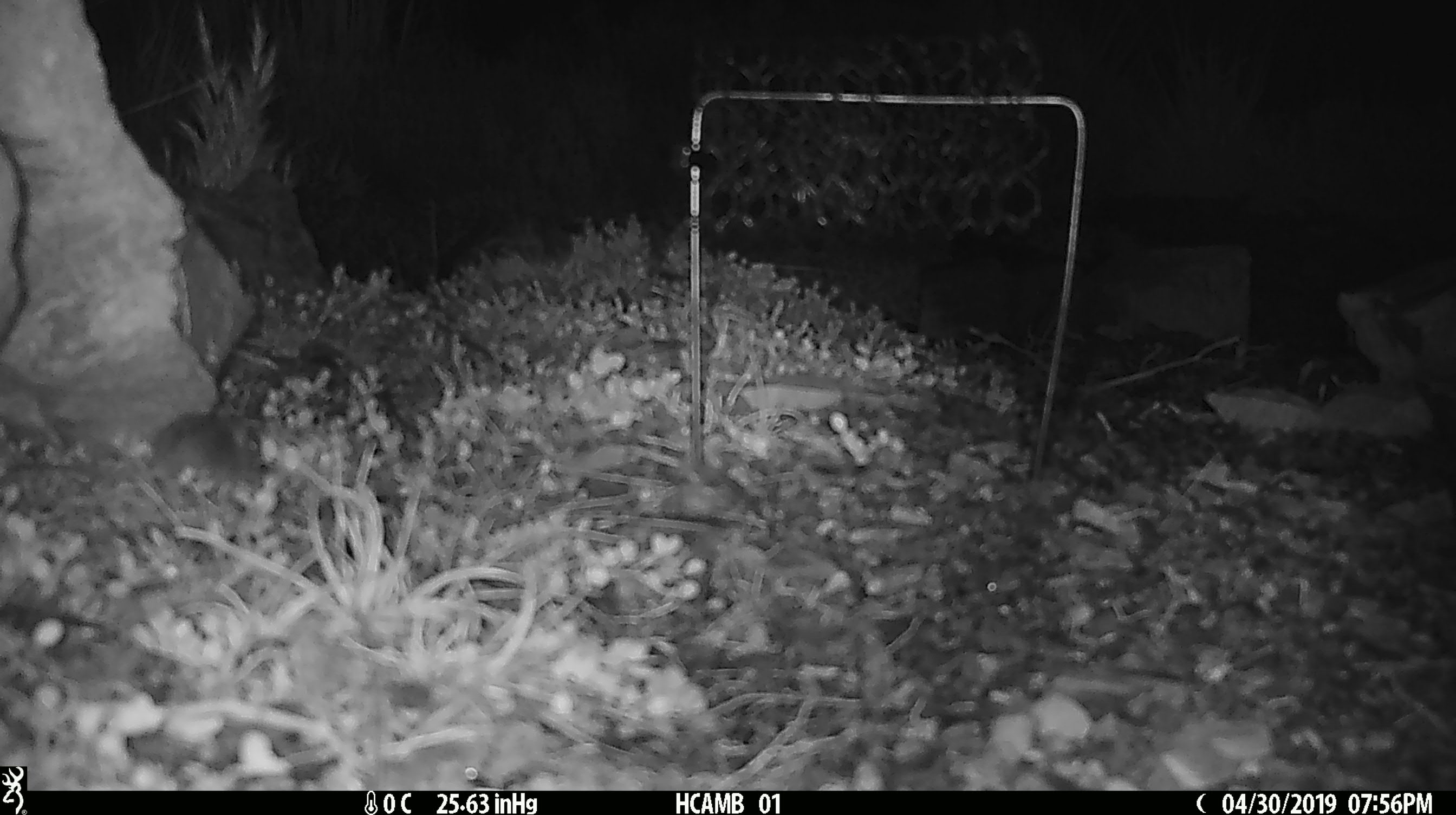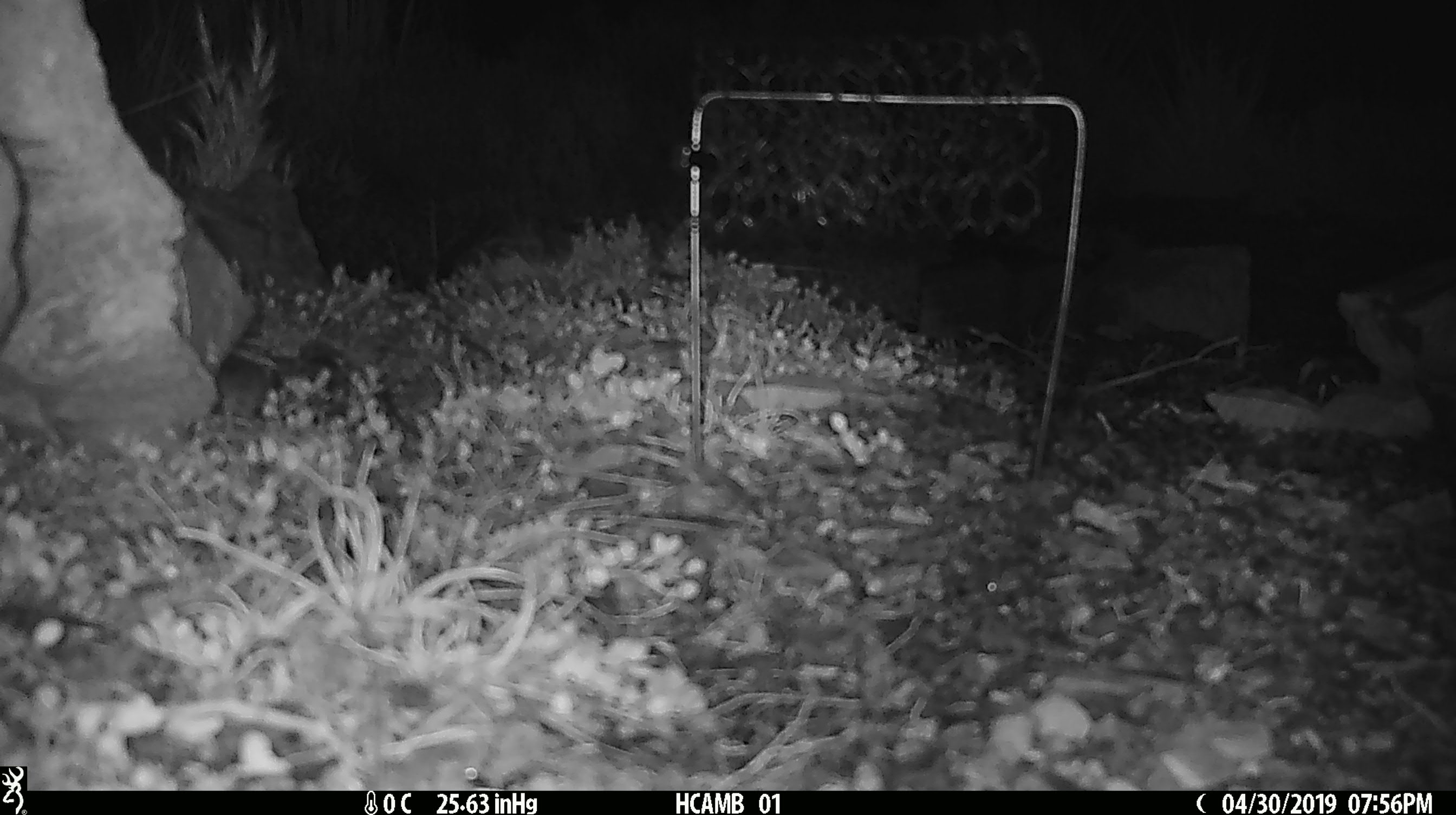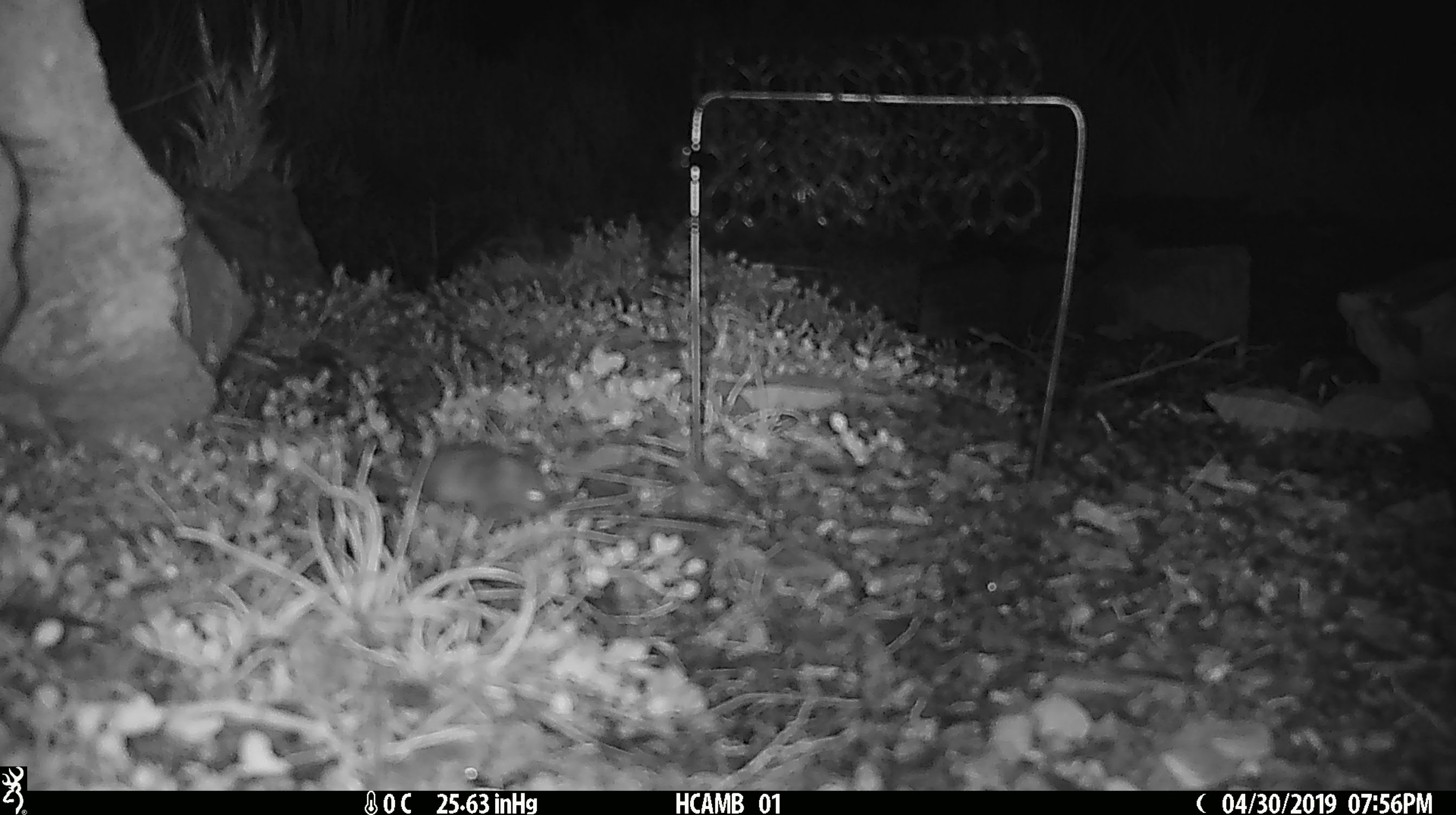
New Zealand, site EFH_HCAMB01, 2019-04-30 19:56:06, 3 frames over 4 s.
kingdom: Animalia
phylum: Chordata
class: Mammalia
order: Rodentia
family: Muridae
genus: Mus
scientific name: Mus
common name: mouse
Mouse (Mus).